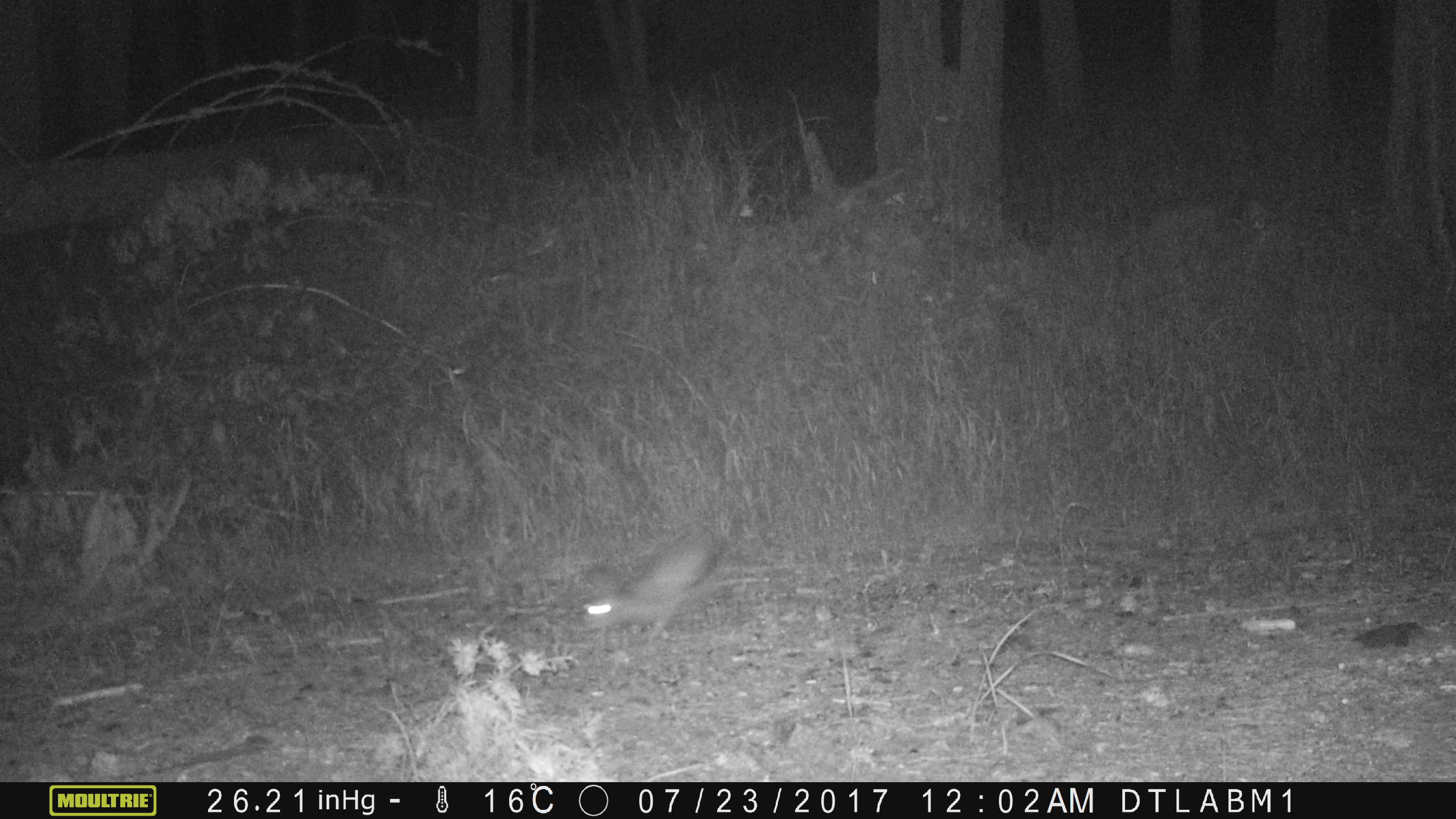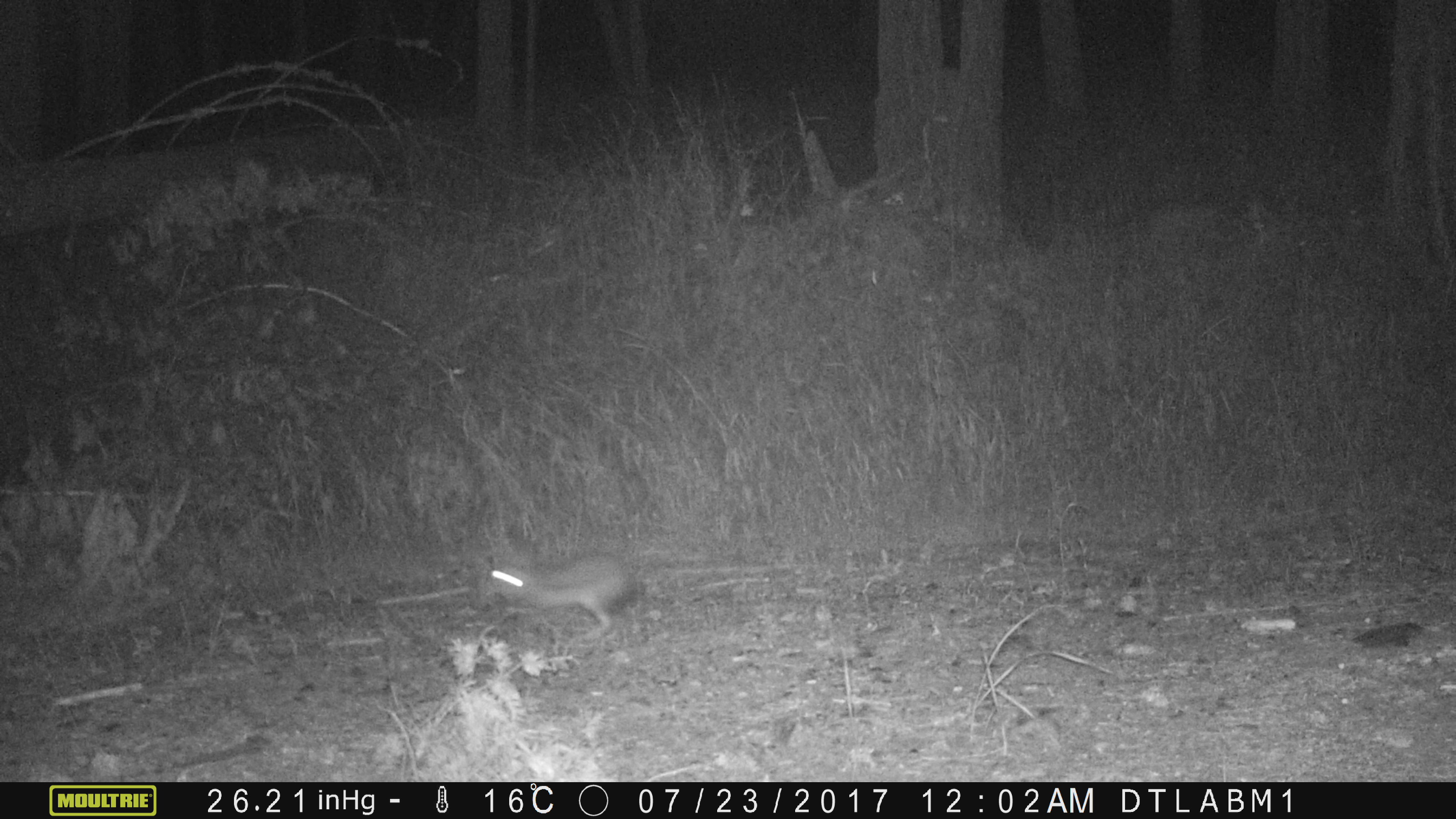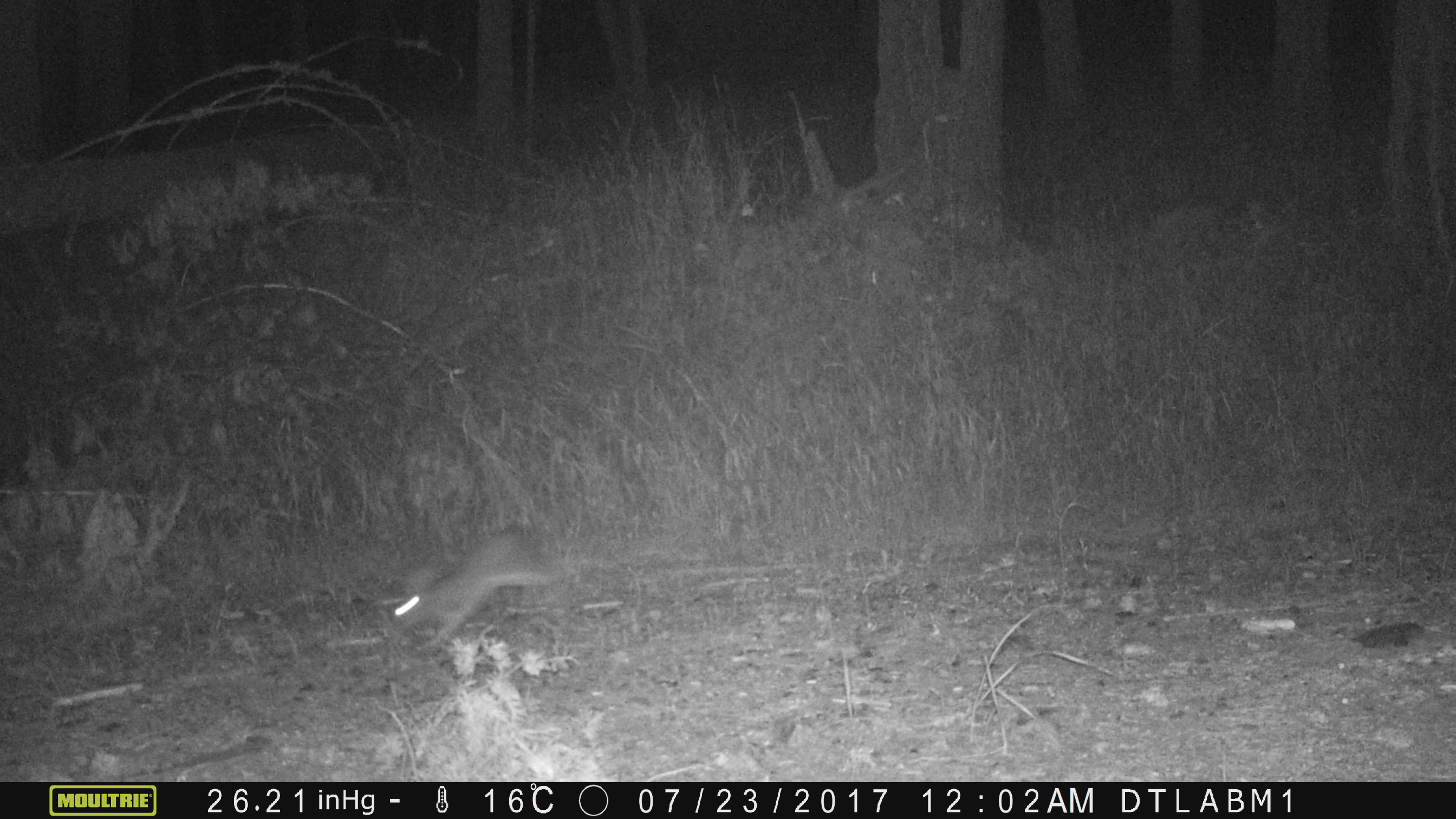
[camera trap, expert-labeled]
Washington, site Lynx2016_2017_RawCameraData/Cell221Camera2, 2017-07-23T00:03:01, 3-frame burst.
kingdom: Animalia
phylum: Chordata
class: Mammalia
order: Lagomorpha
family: Leporidae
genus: Lepus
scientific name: Lepus americanus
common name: snowshoe hare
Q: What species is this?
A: Lepus americanus (snowshoe hare).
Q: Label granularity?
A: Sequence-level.